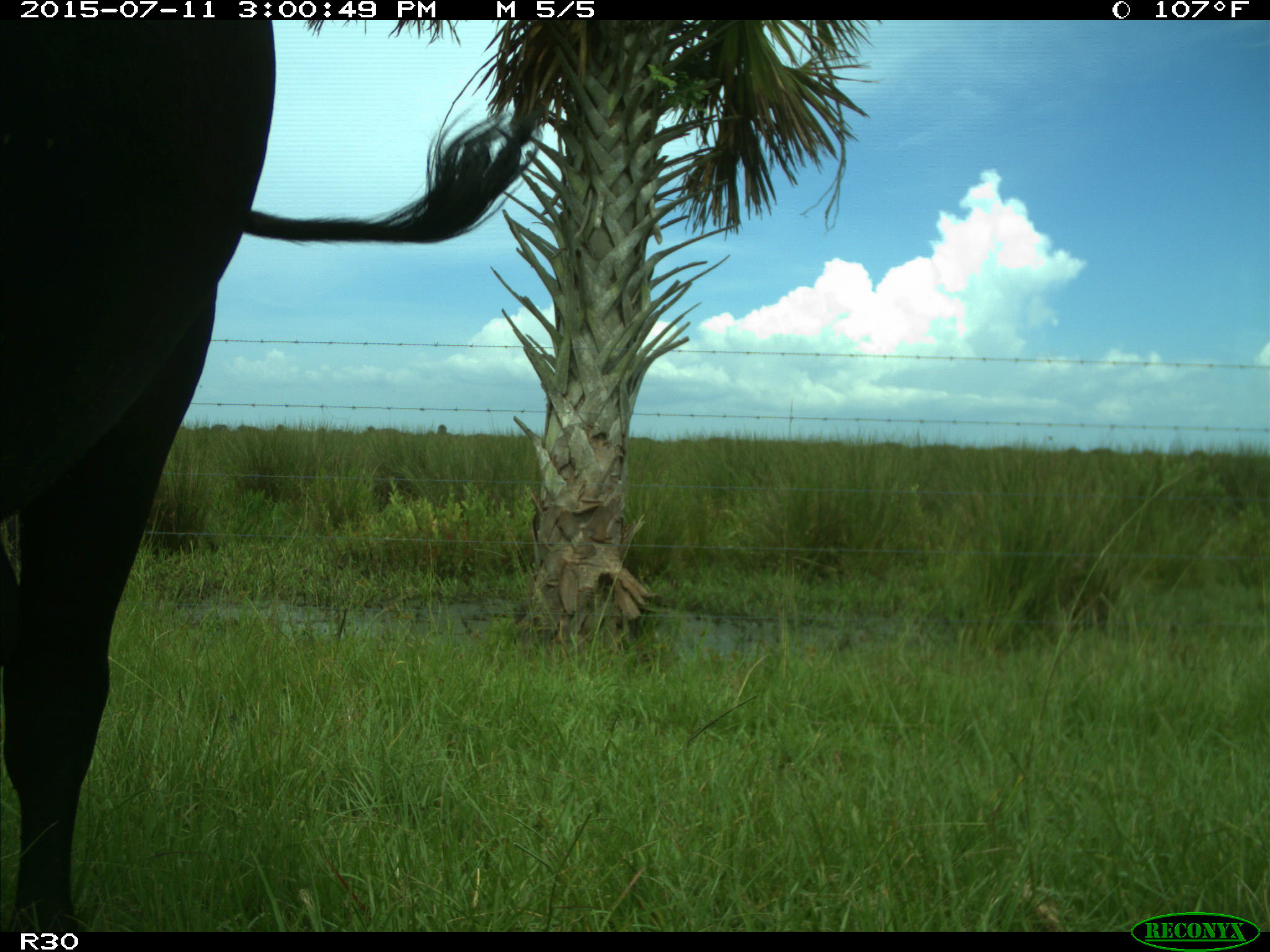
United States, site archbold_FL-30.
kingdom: Animalia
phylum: Chordata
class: Mammalia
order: Artiodactyla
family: Bovidae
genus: Bos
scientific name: Bos taurus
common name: domestic cow